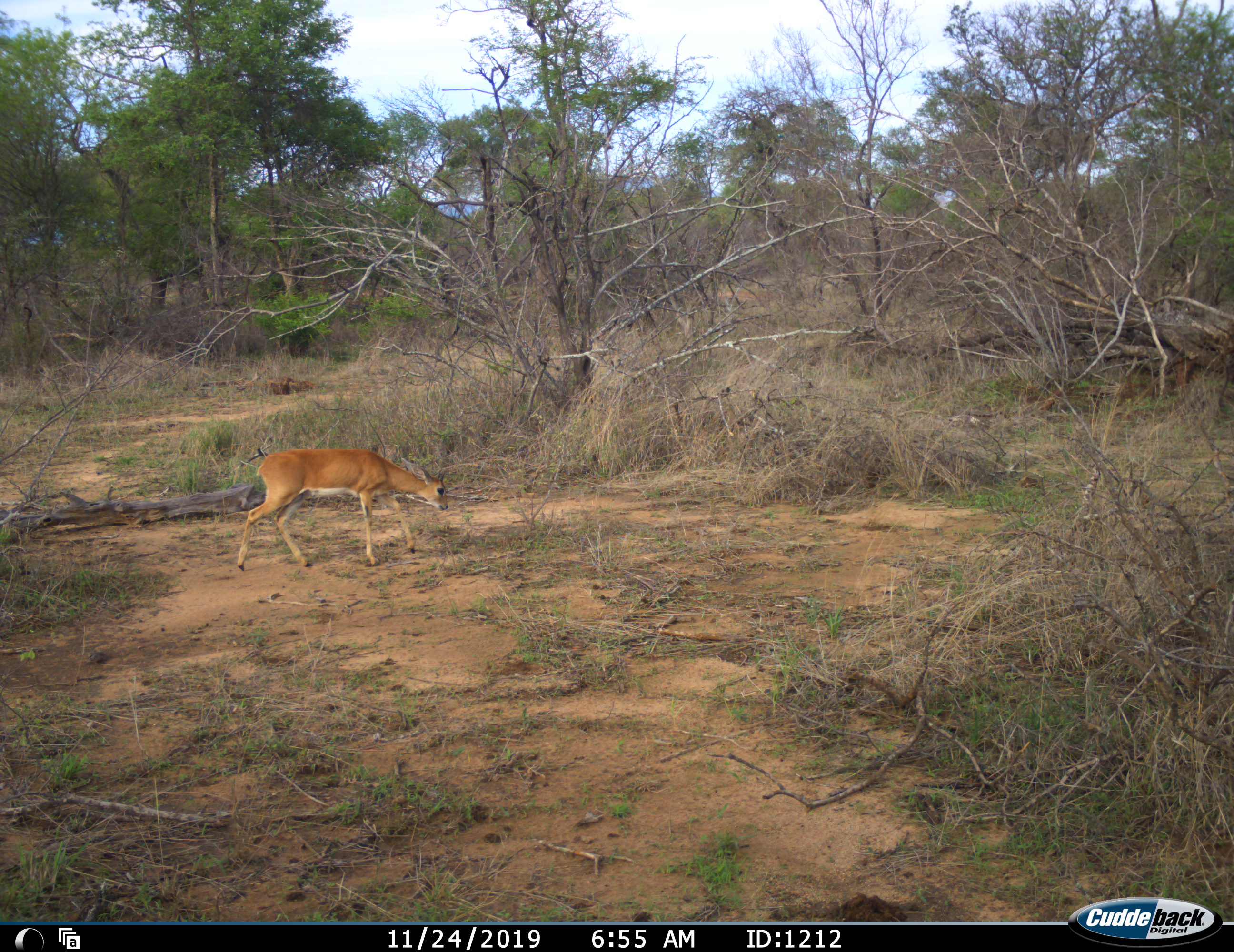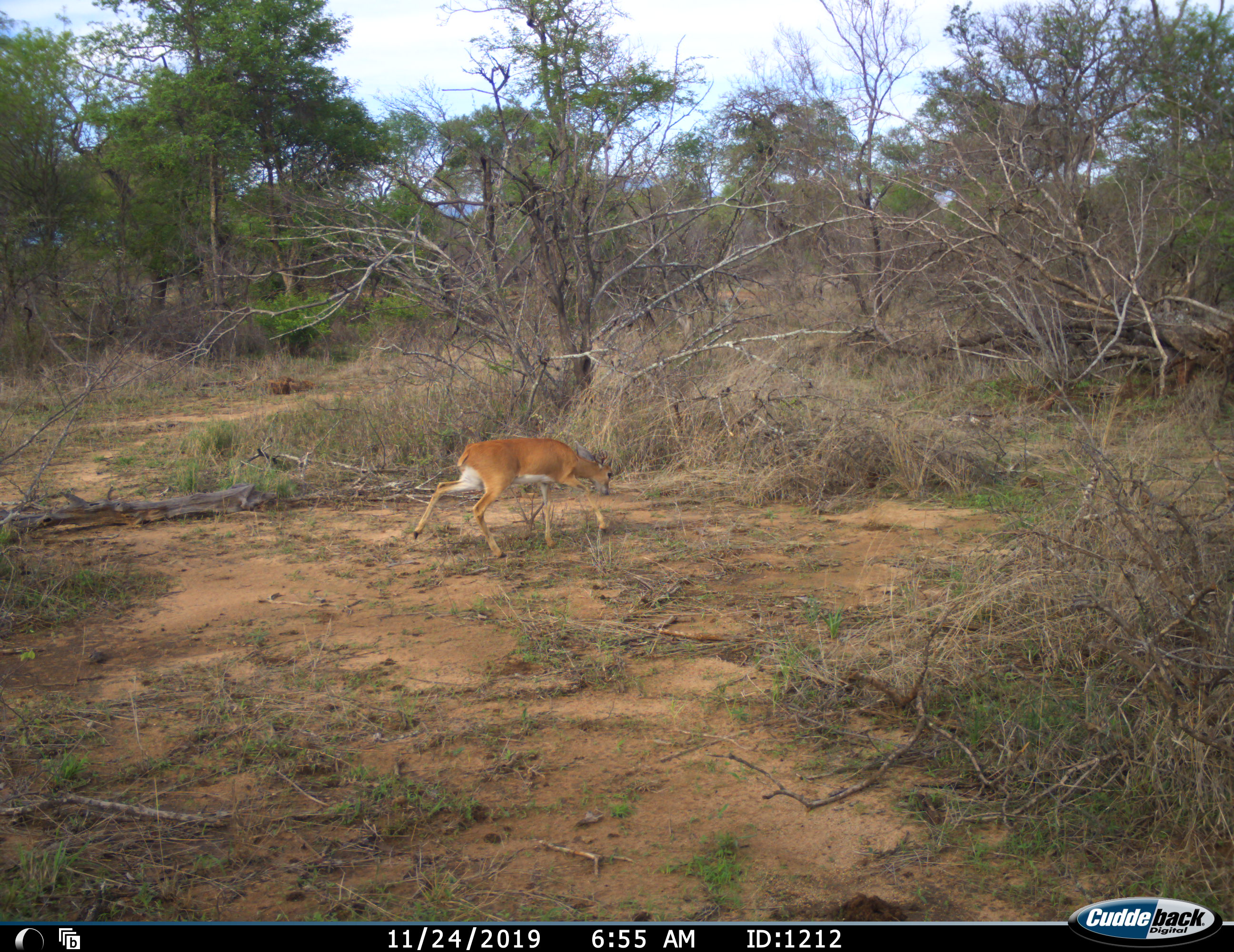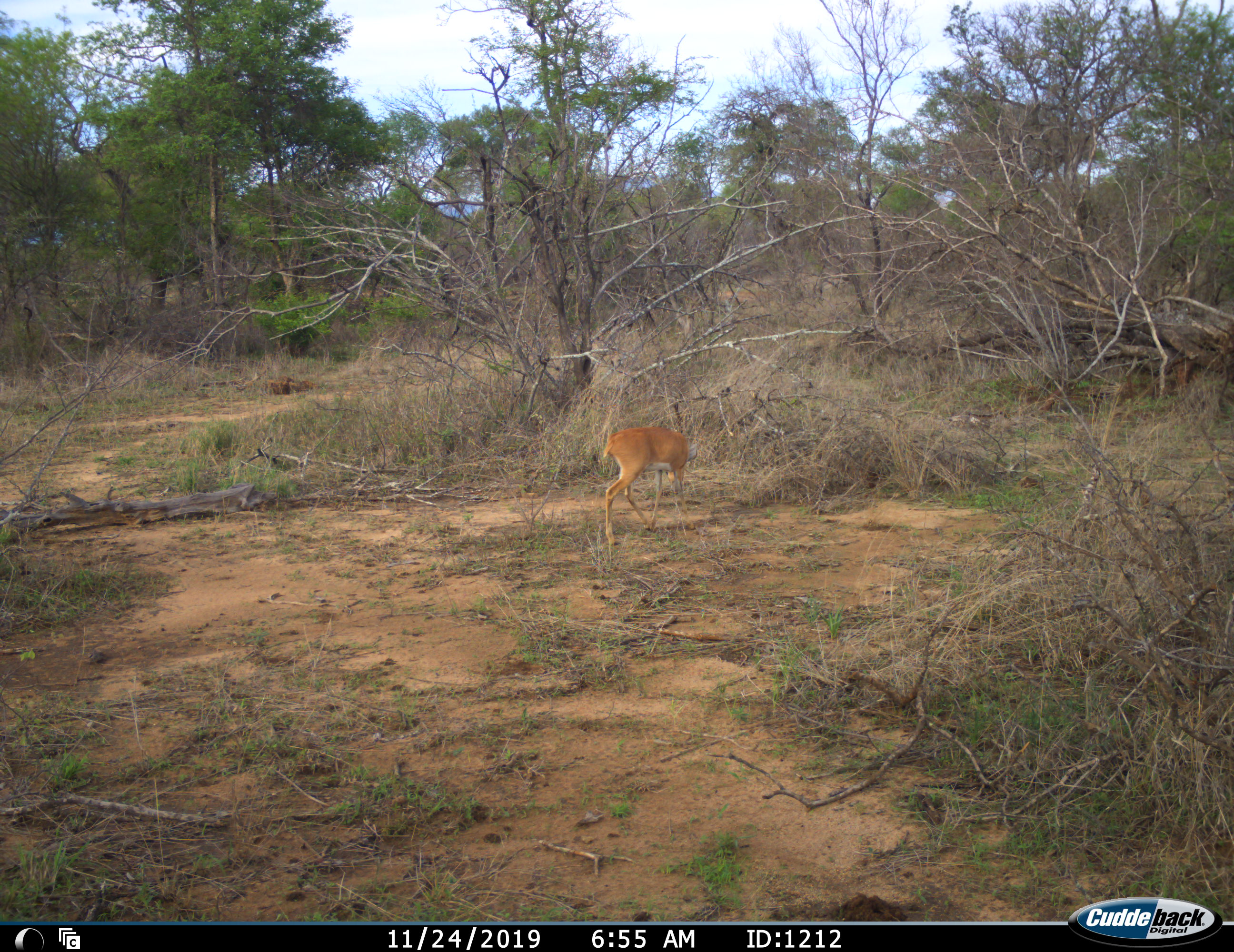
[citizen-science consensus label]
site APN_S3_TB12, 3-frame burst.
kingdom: Animalia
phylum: Chordata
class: Mammalia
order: Artiodactyla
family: Bovidae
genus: Ourebia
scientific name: Ourebia ourebi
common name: oribi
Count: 1.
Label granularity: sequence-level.